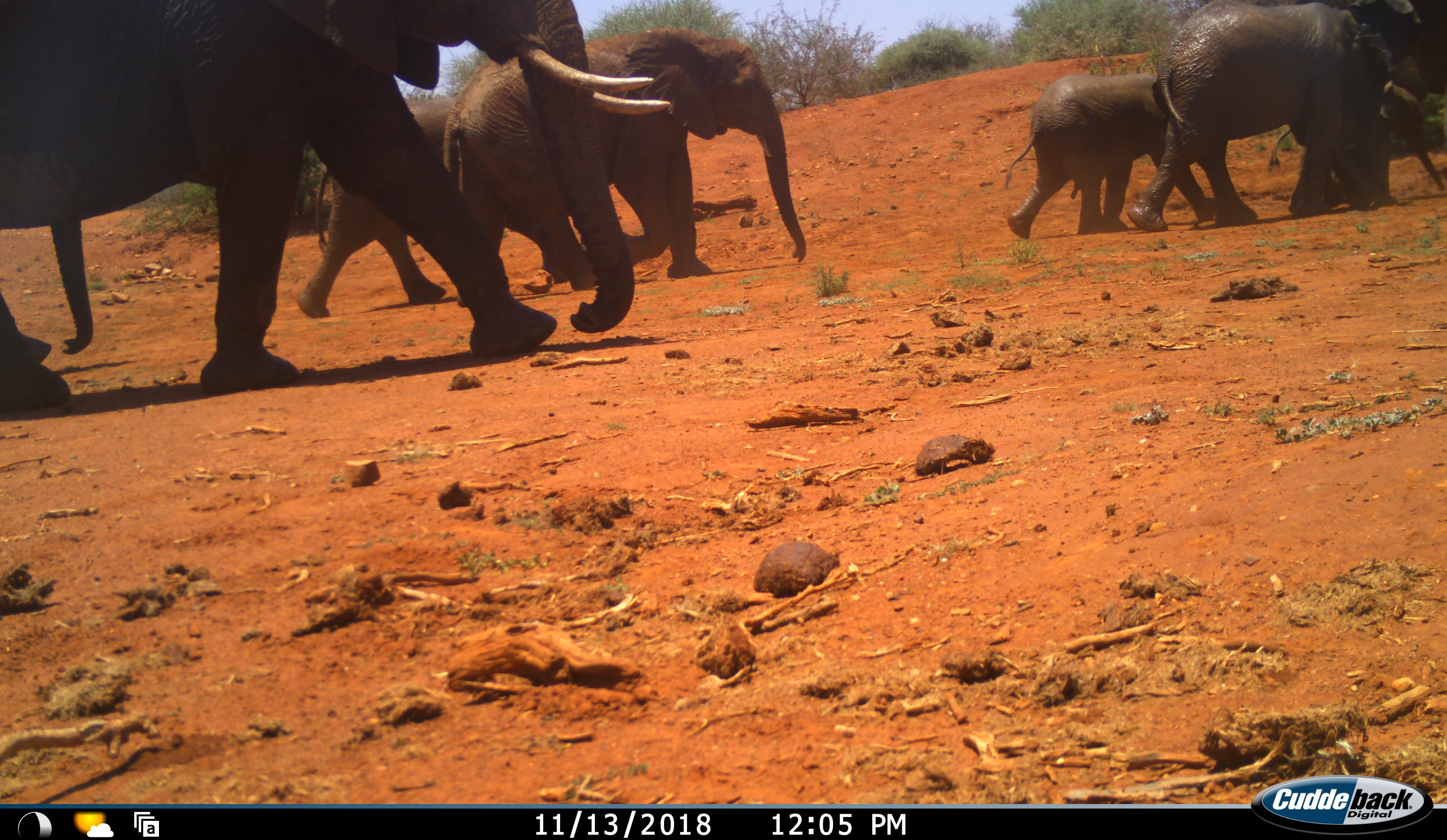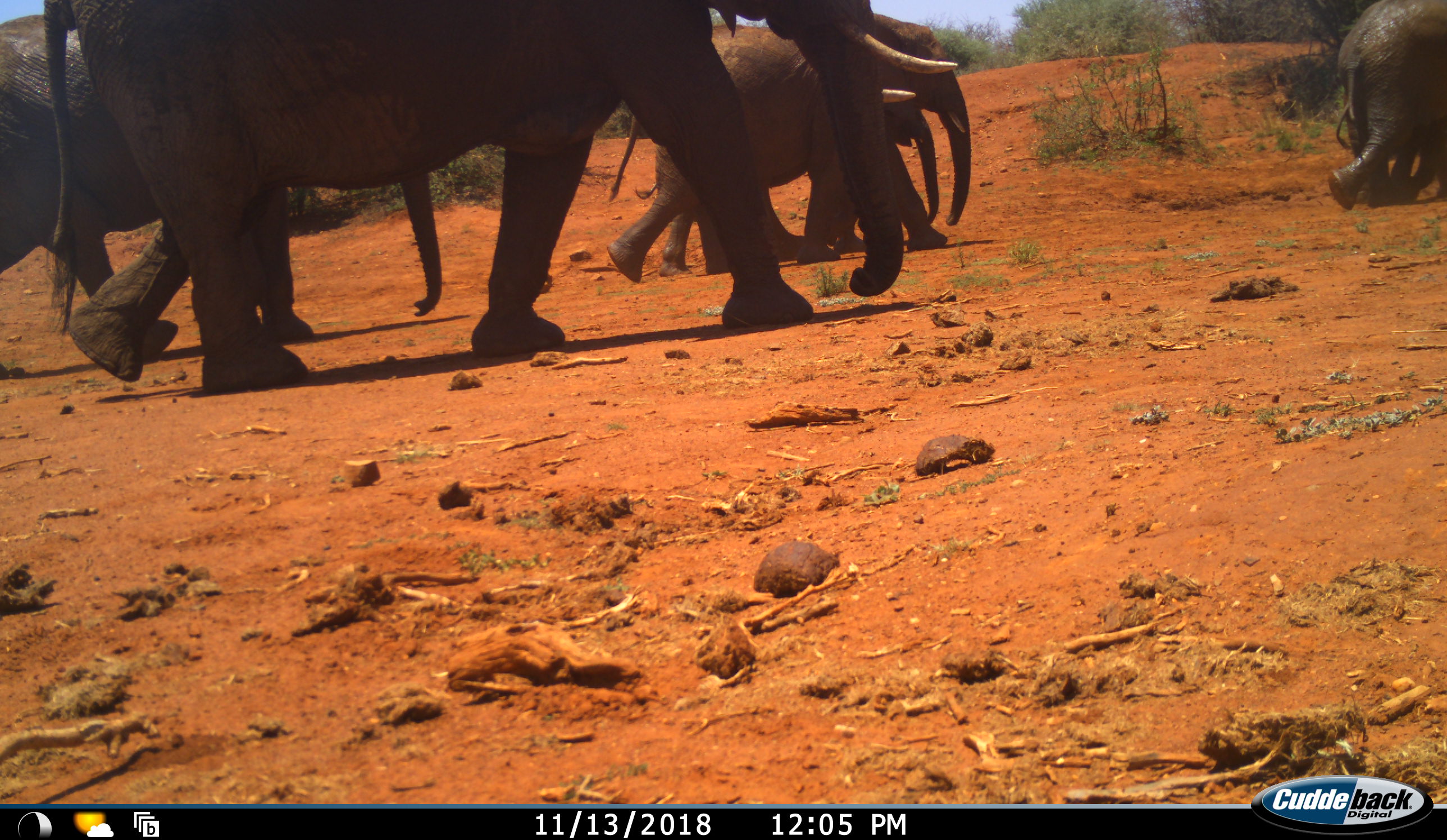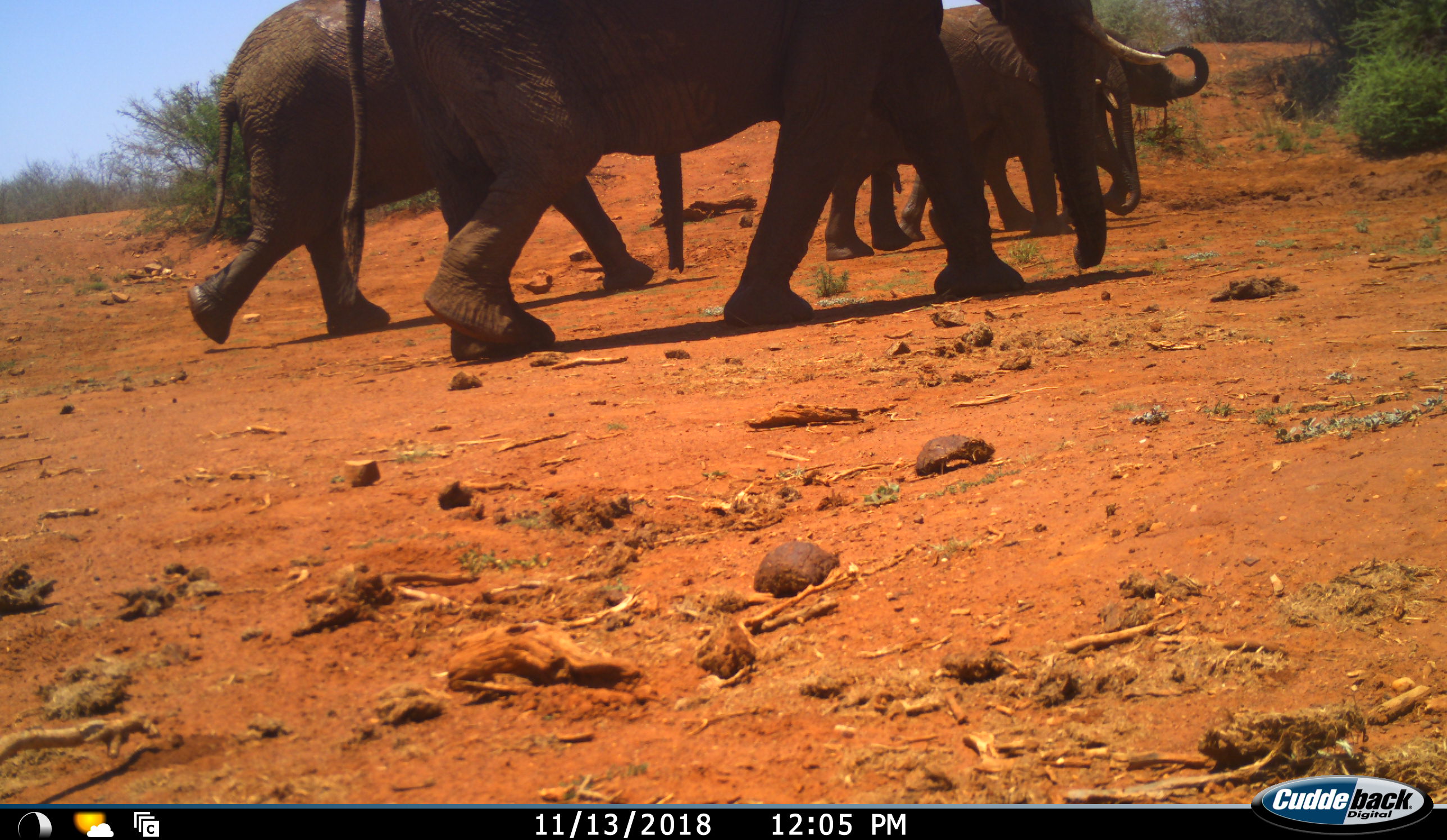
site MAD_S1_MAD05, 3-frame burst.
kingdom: Animalia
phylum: Chordata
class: Mammalia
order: Proboscidea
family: Elephantidae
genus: Loxodonta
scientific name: Loxodonta africana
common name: african bush elephant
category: elephant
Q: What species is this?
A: Elephant (african bush elephant) (Loxodonta africana).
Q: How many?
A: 6.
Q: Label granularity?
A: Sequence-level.